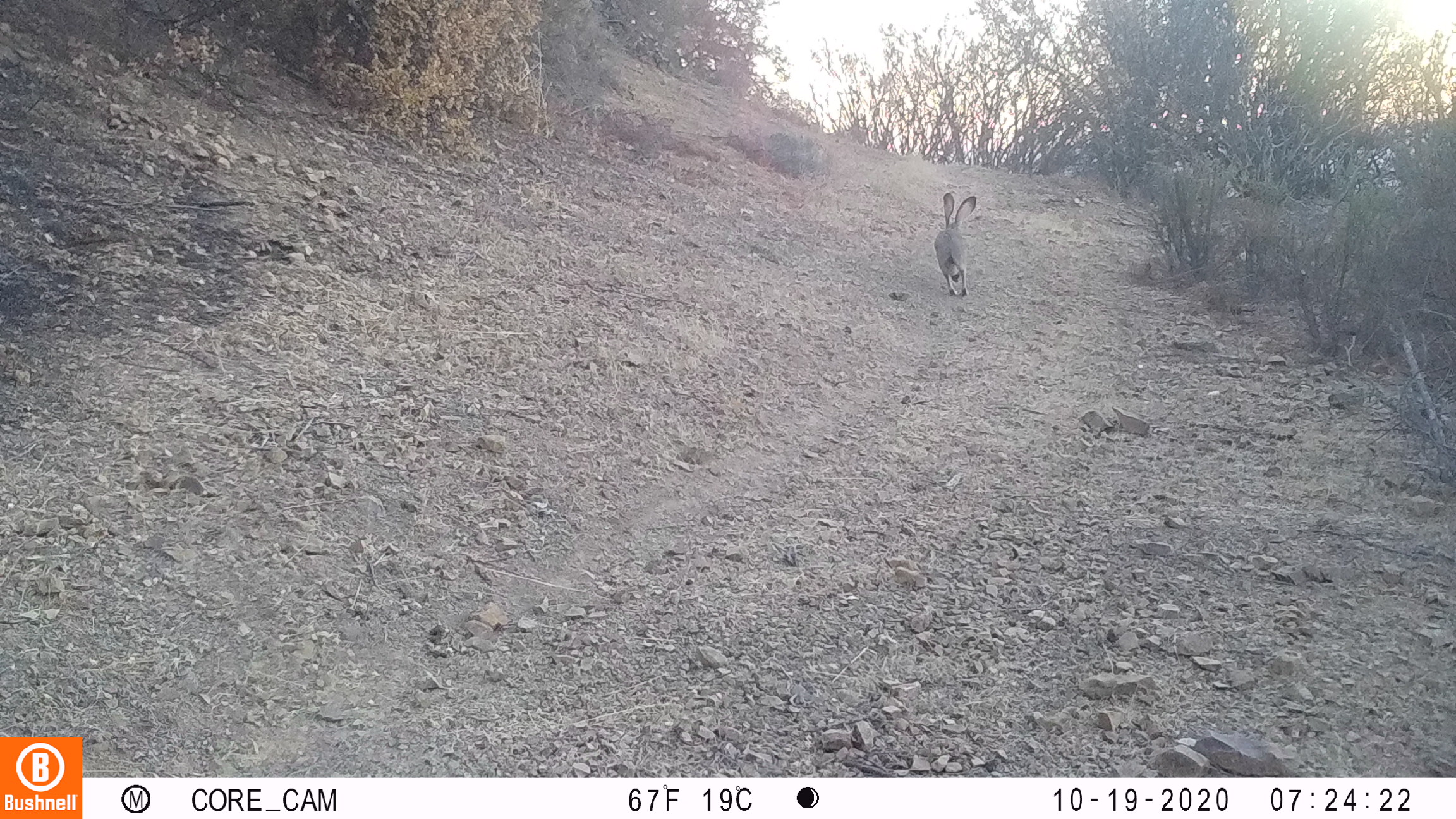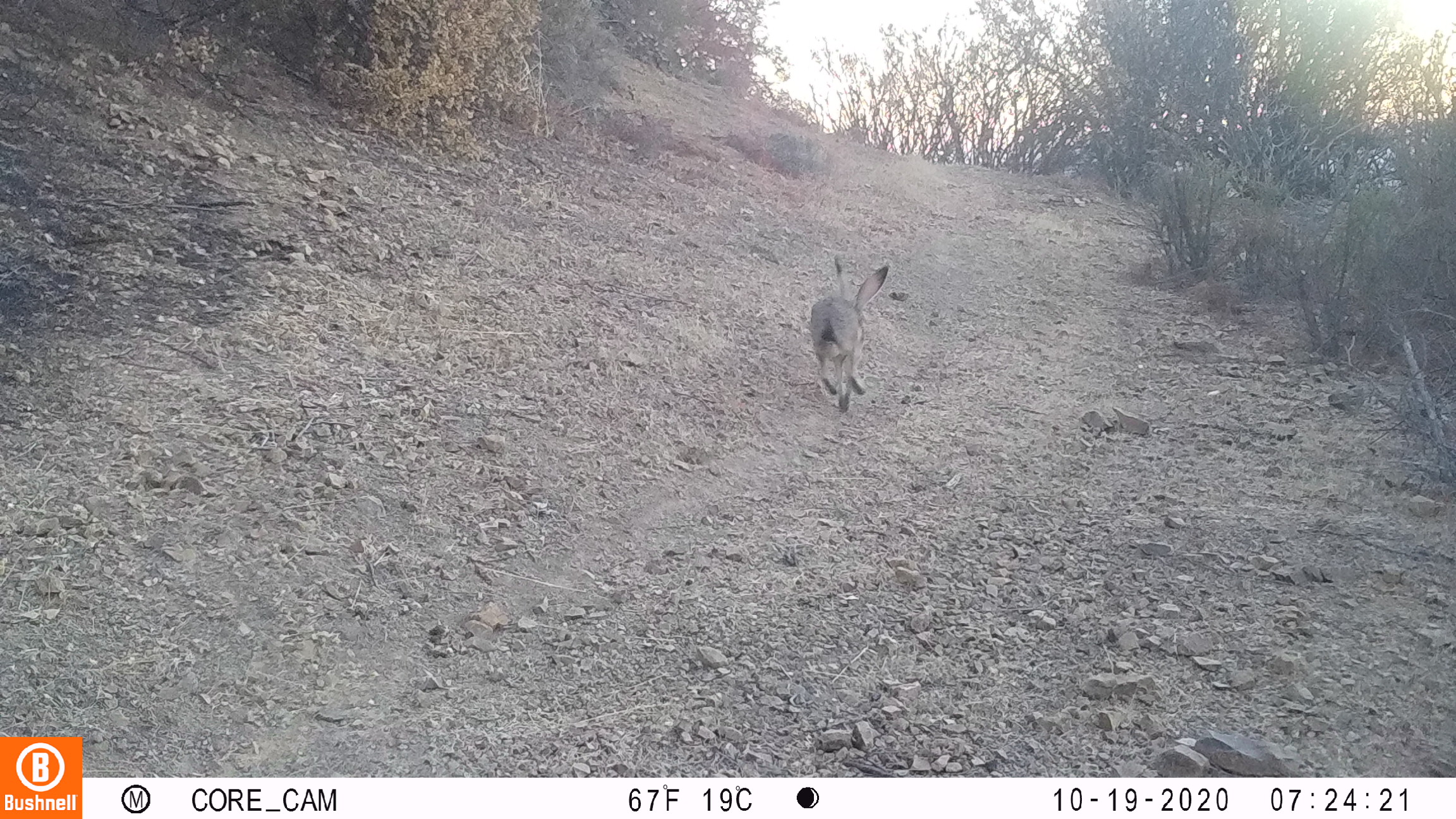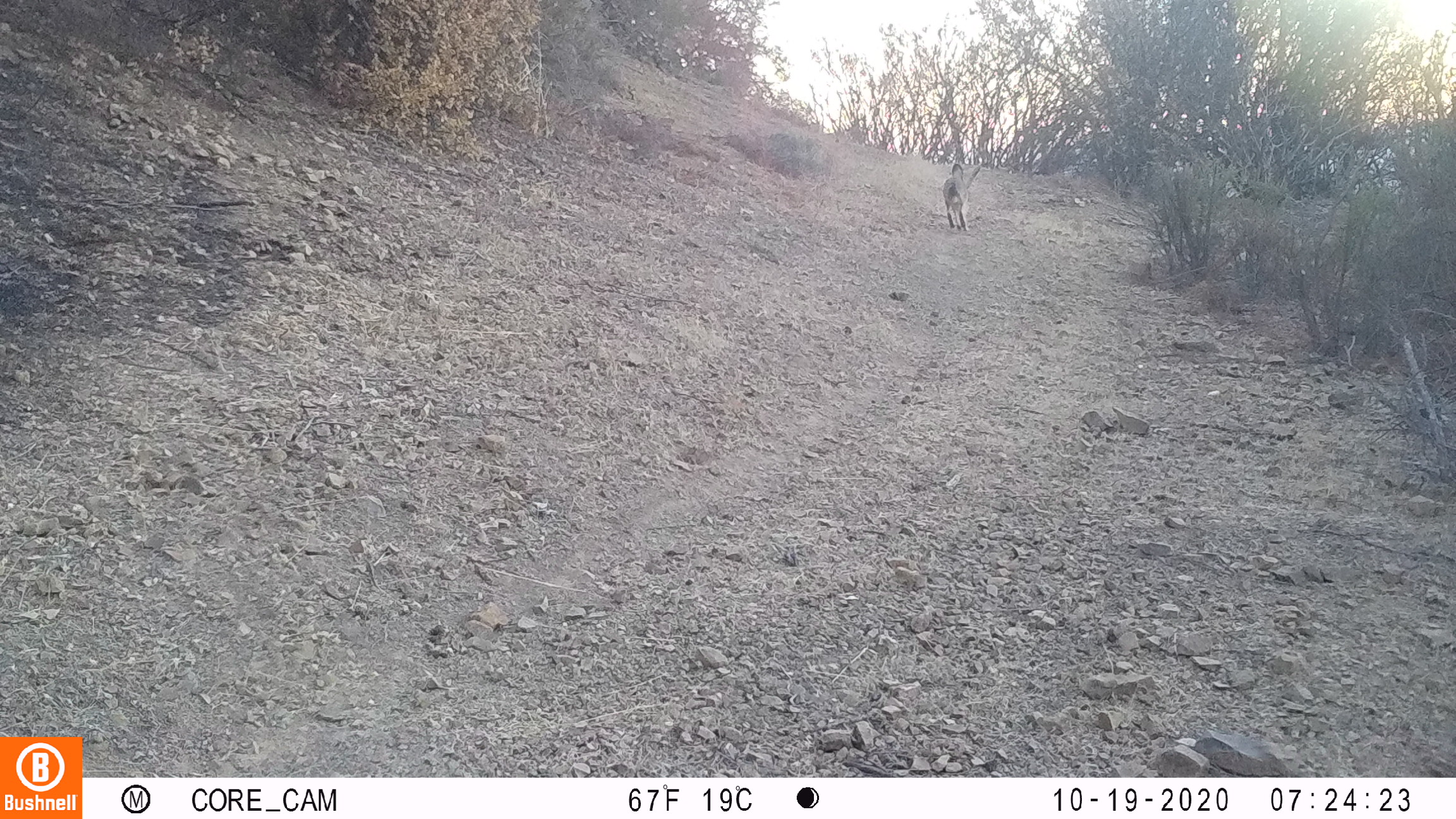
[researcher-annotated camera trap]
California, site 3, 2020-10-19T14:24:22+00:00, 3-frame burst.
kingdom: Animalia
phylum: Chordata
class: Mammalia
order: Lagomorpha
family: Leporidae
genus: Lepus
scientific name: Lepus californicus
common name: black-tailed jackrabbit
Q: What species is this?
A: Black-tailed jackrabbit (Lepus californicus).